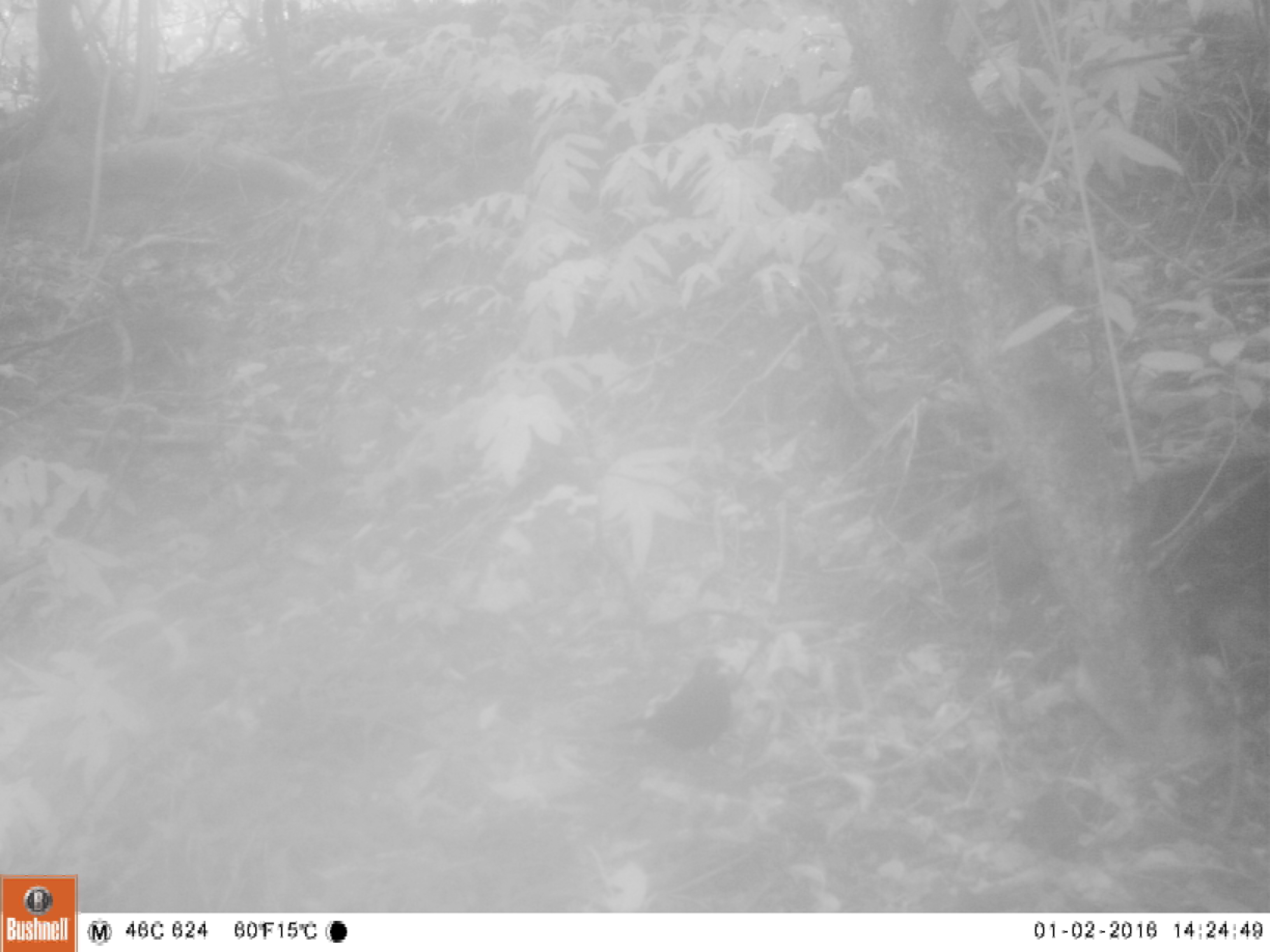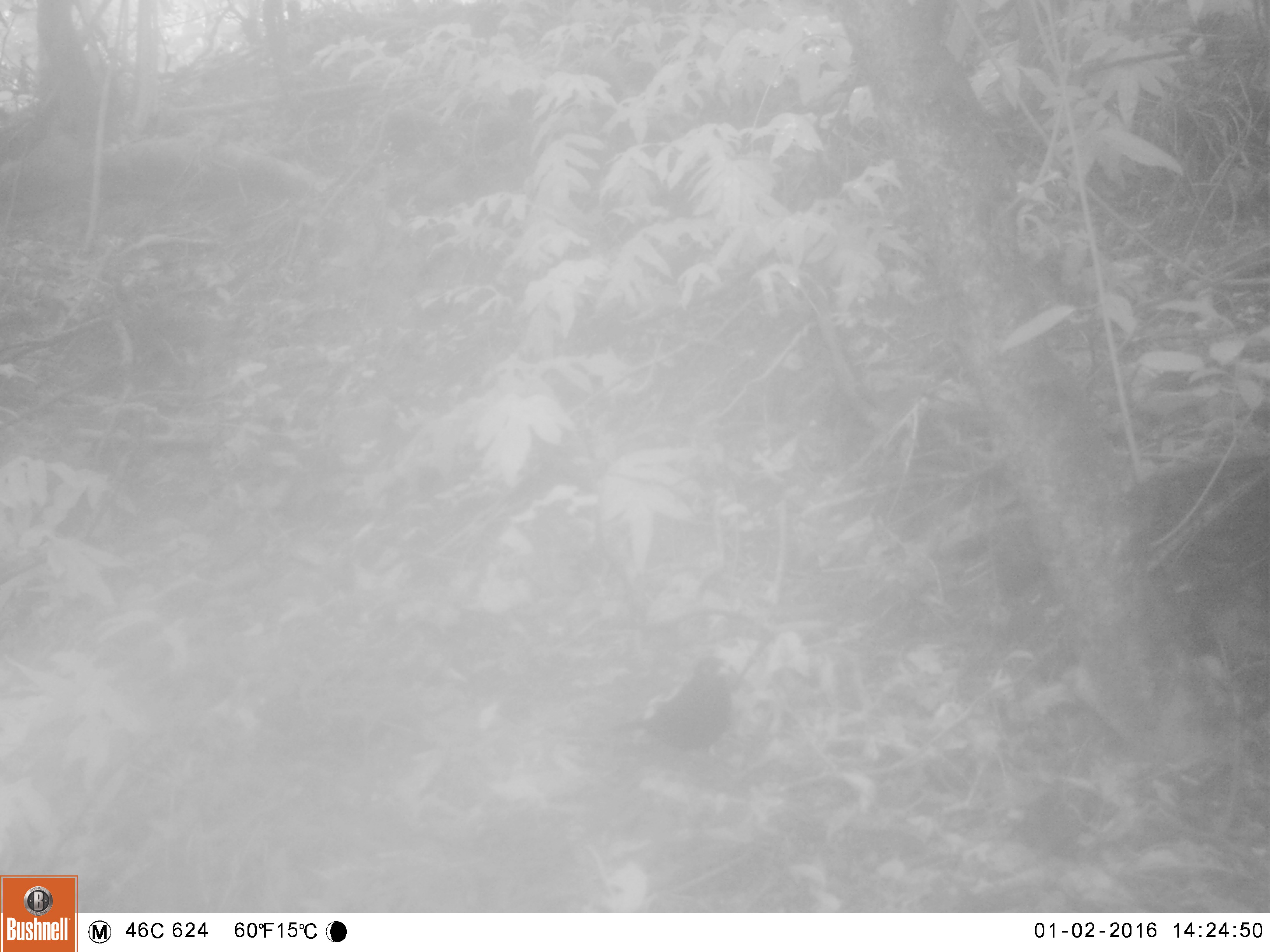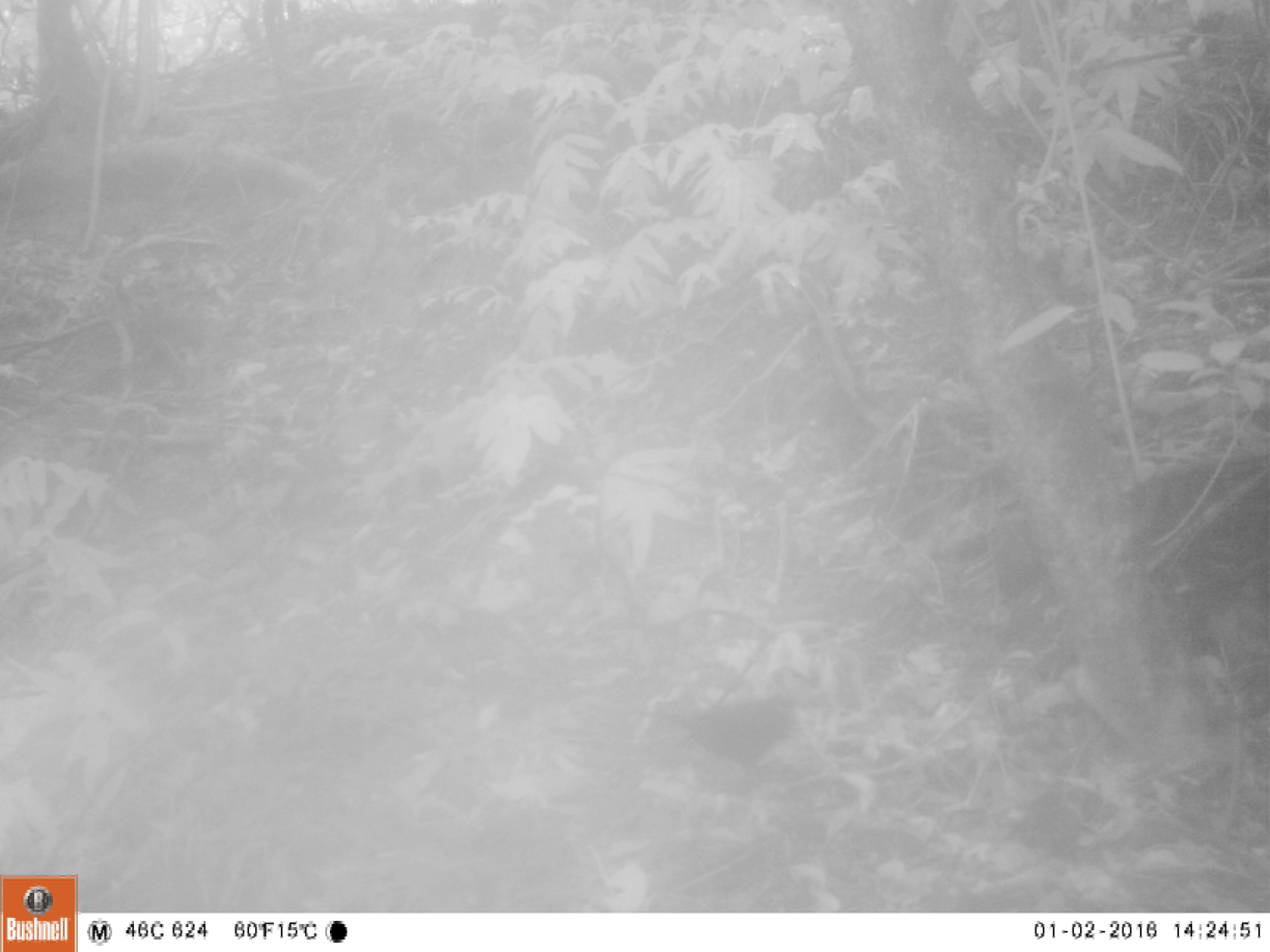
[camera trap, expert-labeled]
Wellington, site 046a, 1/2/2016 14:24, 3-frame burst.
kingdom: Animalia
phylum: Chordata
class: Aves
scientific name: Aves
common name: bird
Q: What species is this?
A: Bird (Aves).